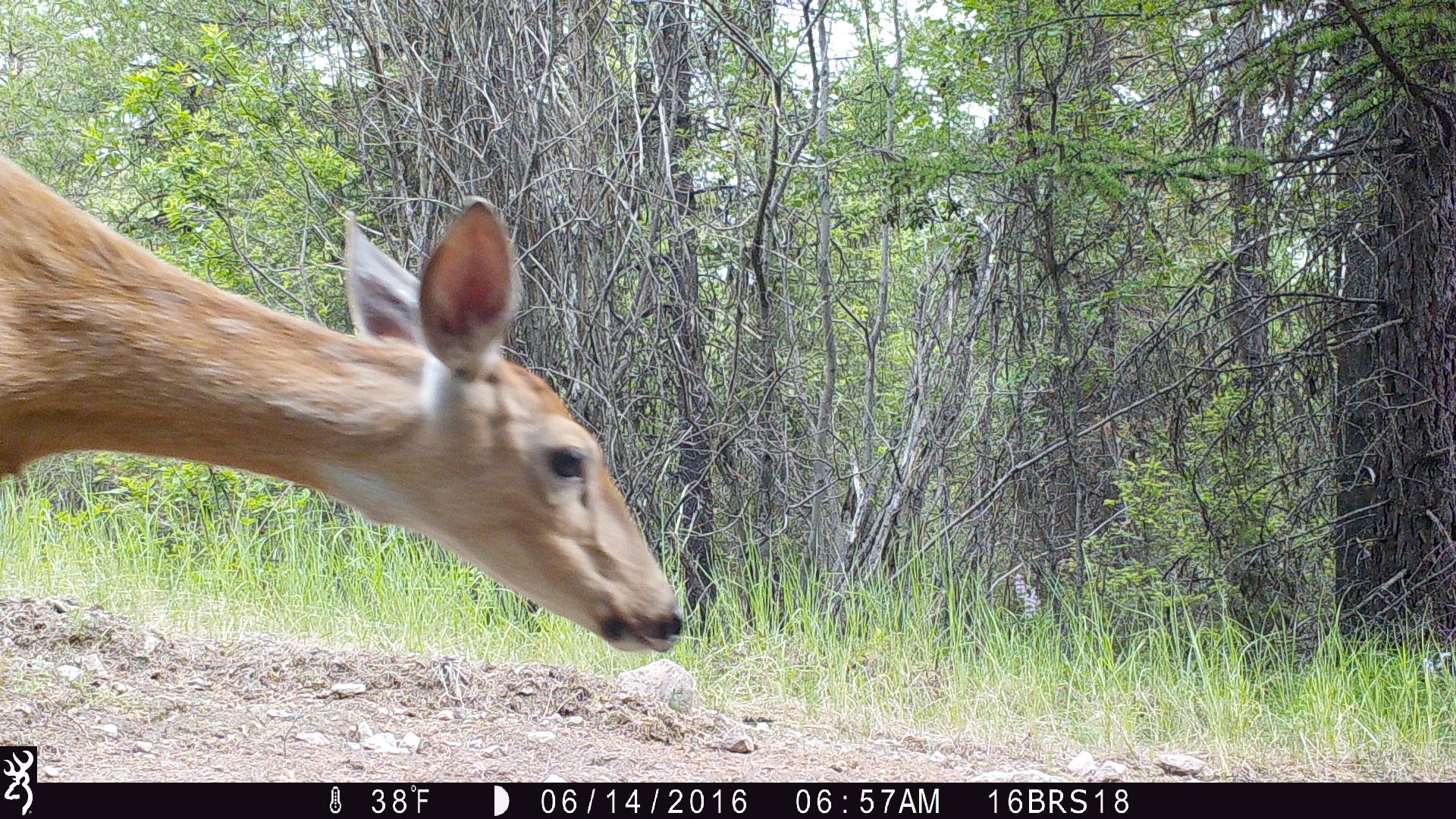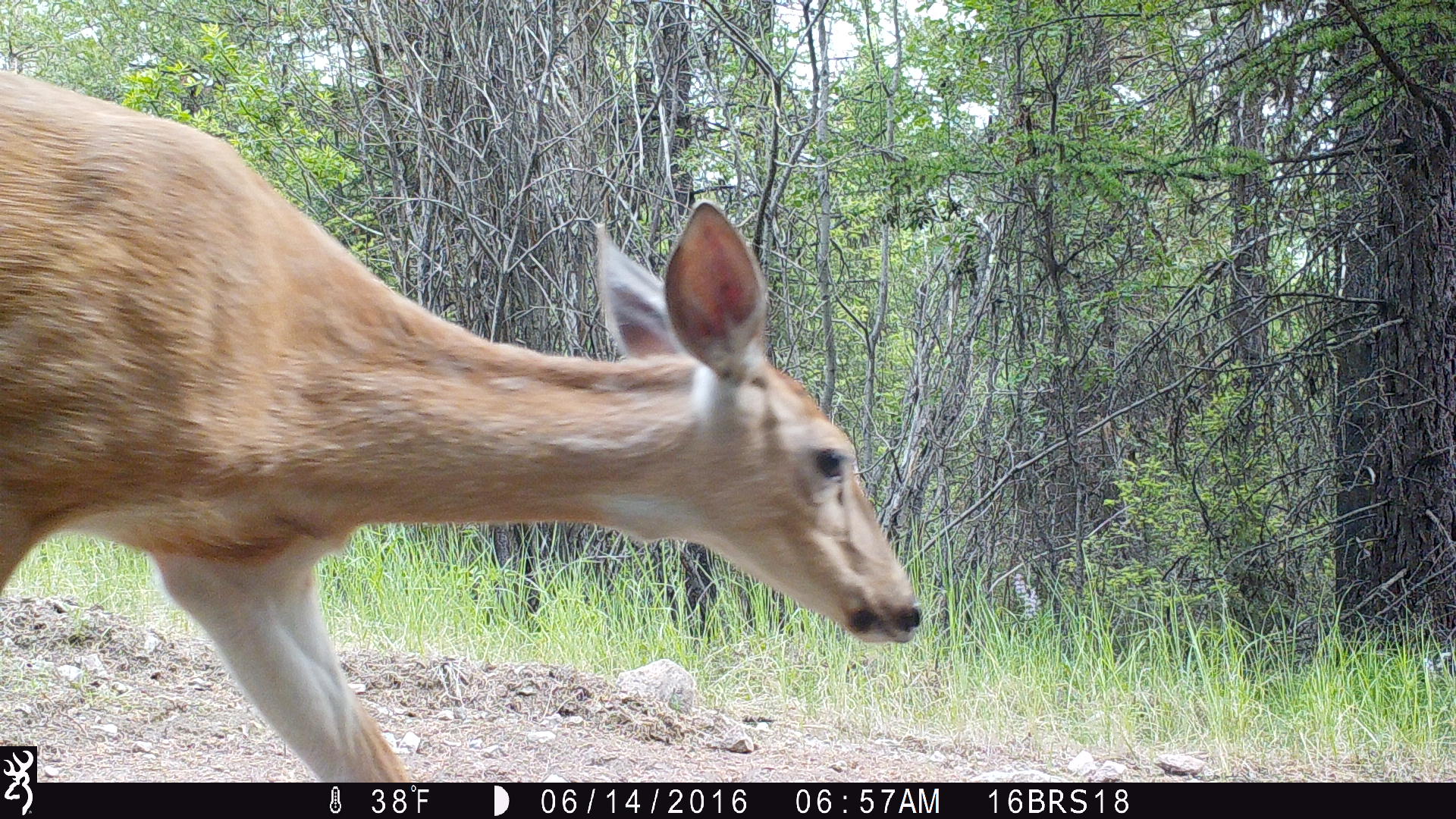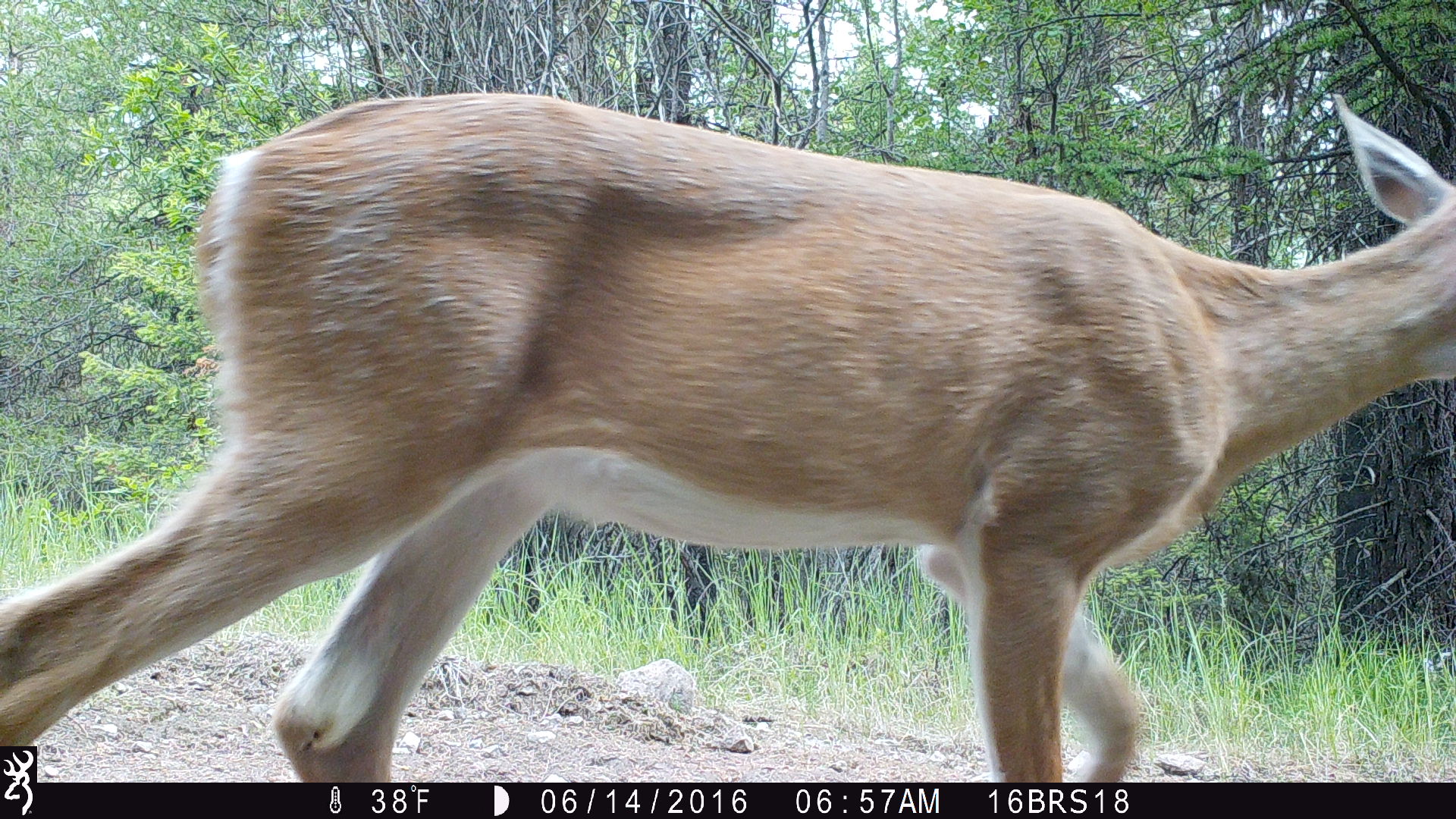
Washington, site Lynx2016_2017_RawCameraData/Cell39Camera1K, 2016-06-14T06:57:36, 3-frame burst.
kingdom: Animalia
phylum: Chordata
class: Mammalia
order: Artiodactyla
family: Cervidae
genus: Odocoileus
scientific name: Odocoileus virginianus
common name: white-tailed deer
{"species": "Odocoileus virginianus (white-tailed deer)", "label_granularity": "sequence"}